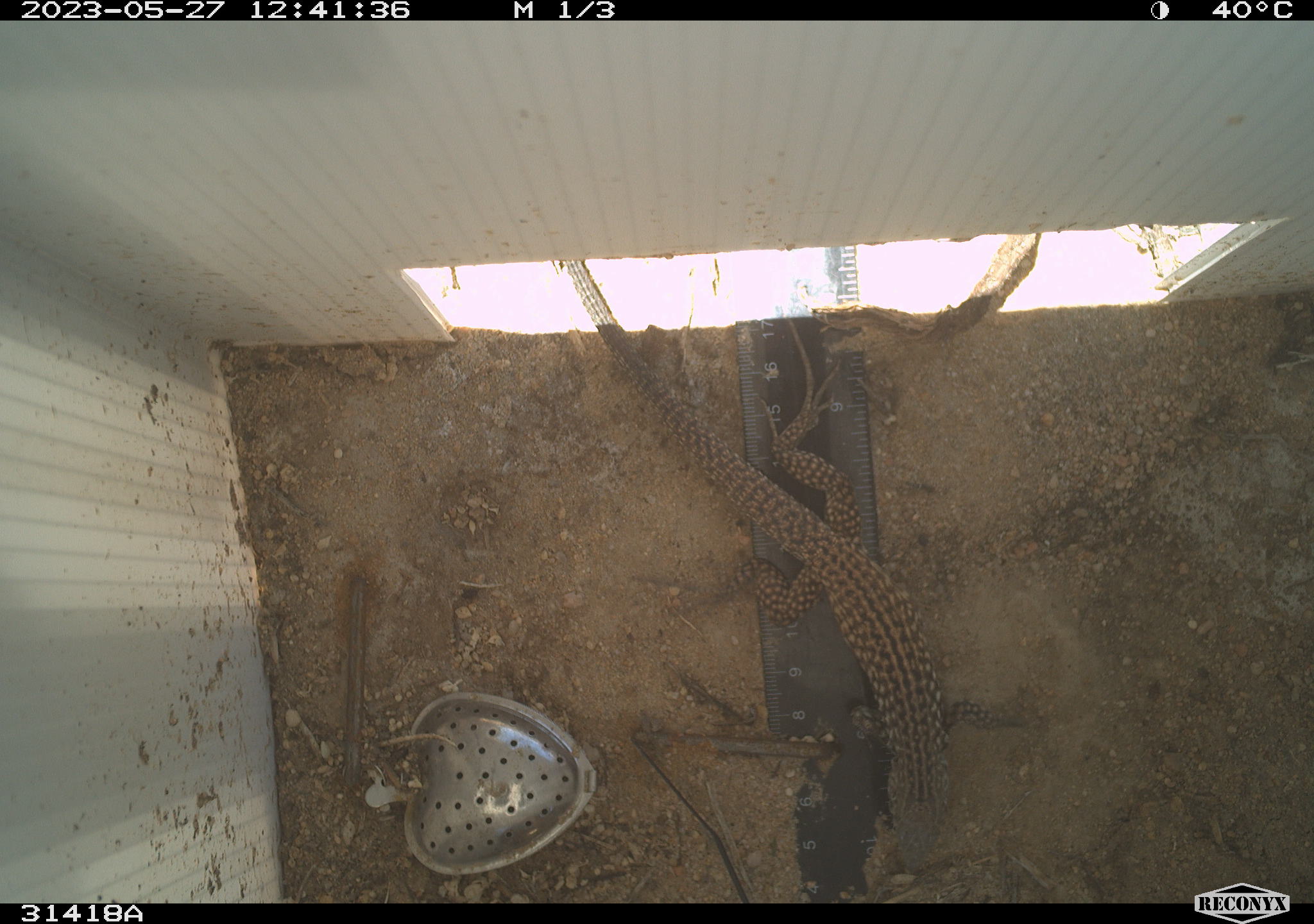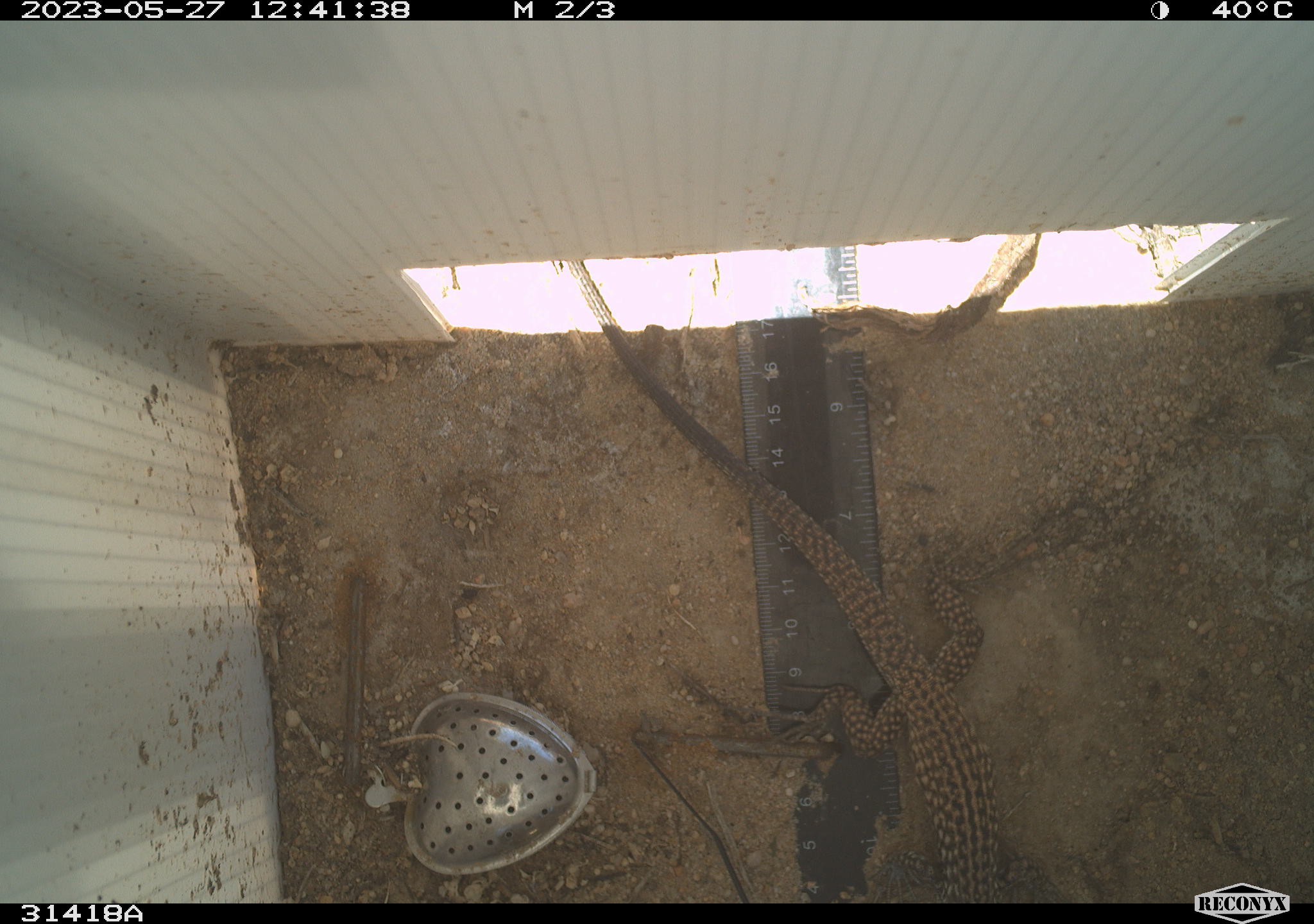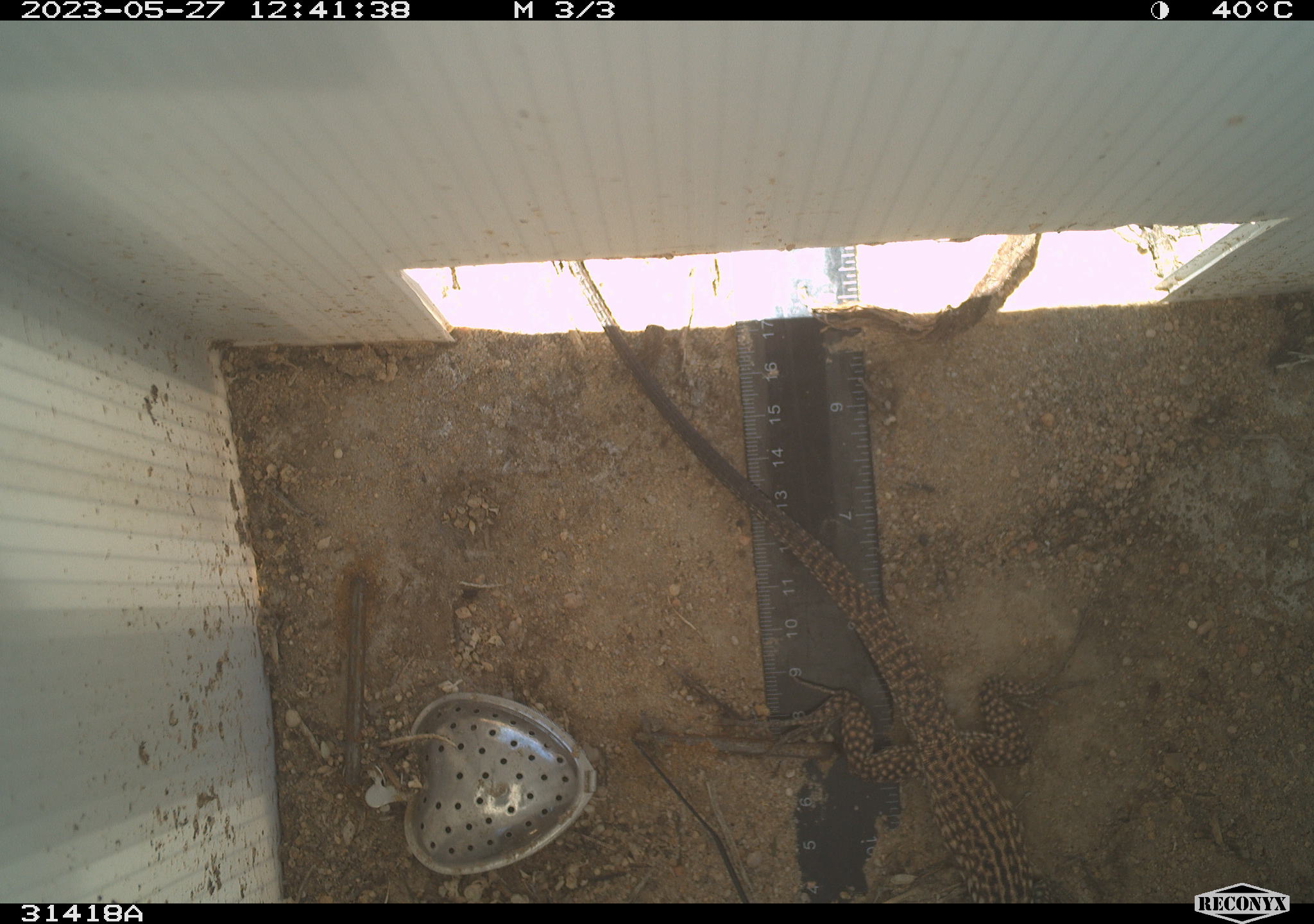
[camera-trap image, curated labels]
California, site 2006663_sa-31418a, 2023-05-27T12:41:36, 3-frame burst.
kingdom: Animalia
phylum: Chordata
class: Reptilia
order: Squamata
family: Teiidae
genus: Aspidoscelis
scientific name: Aspidoscelis tigris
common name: western whiptail